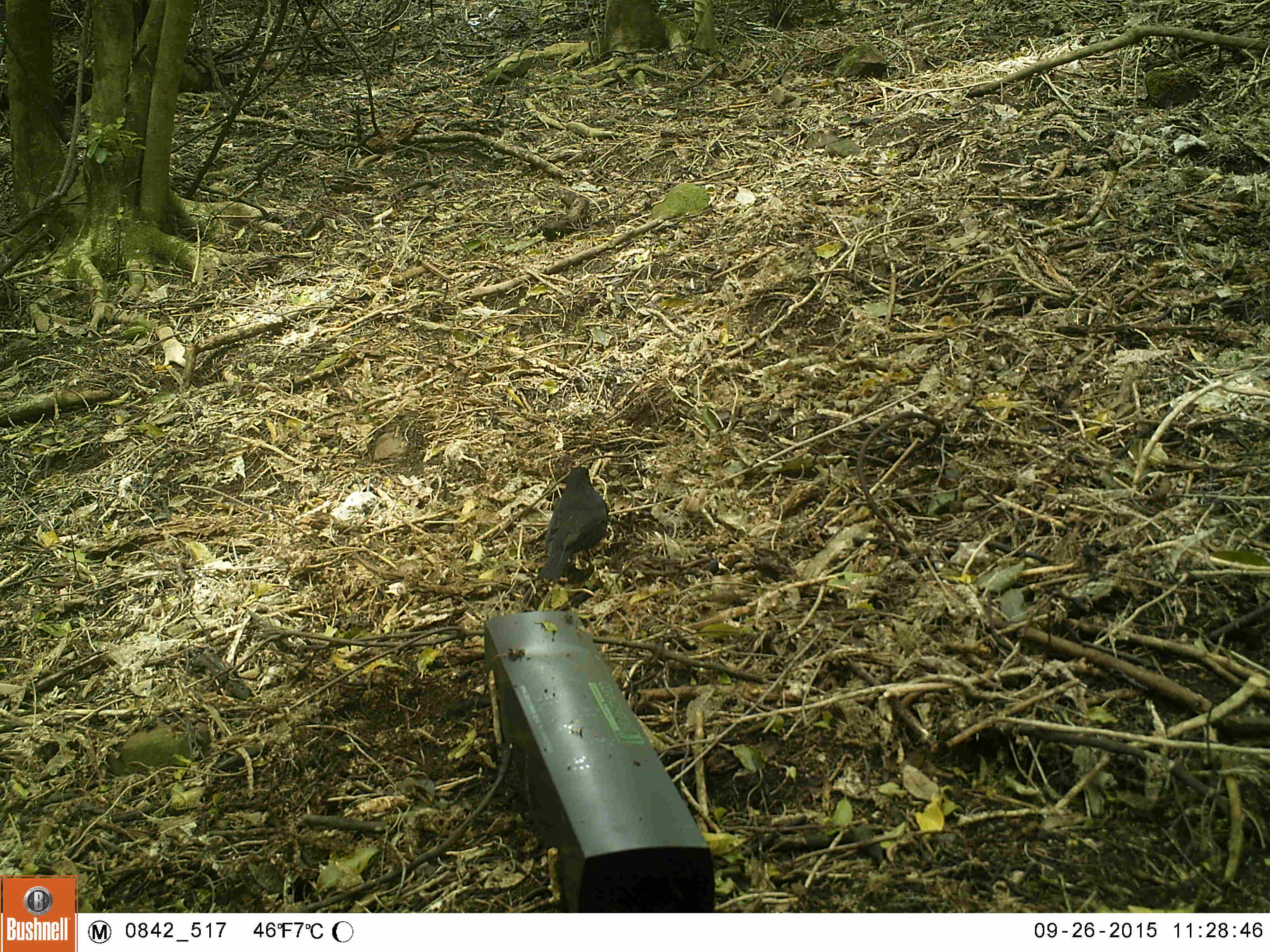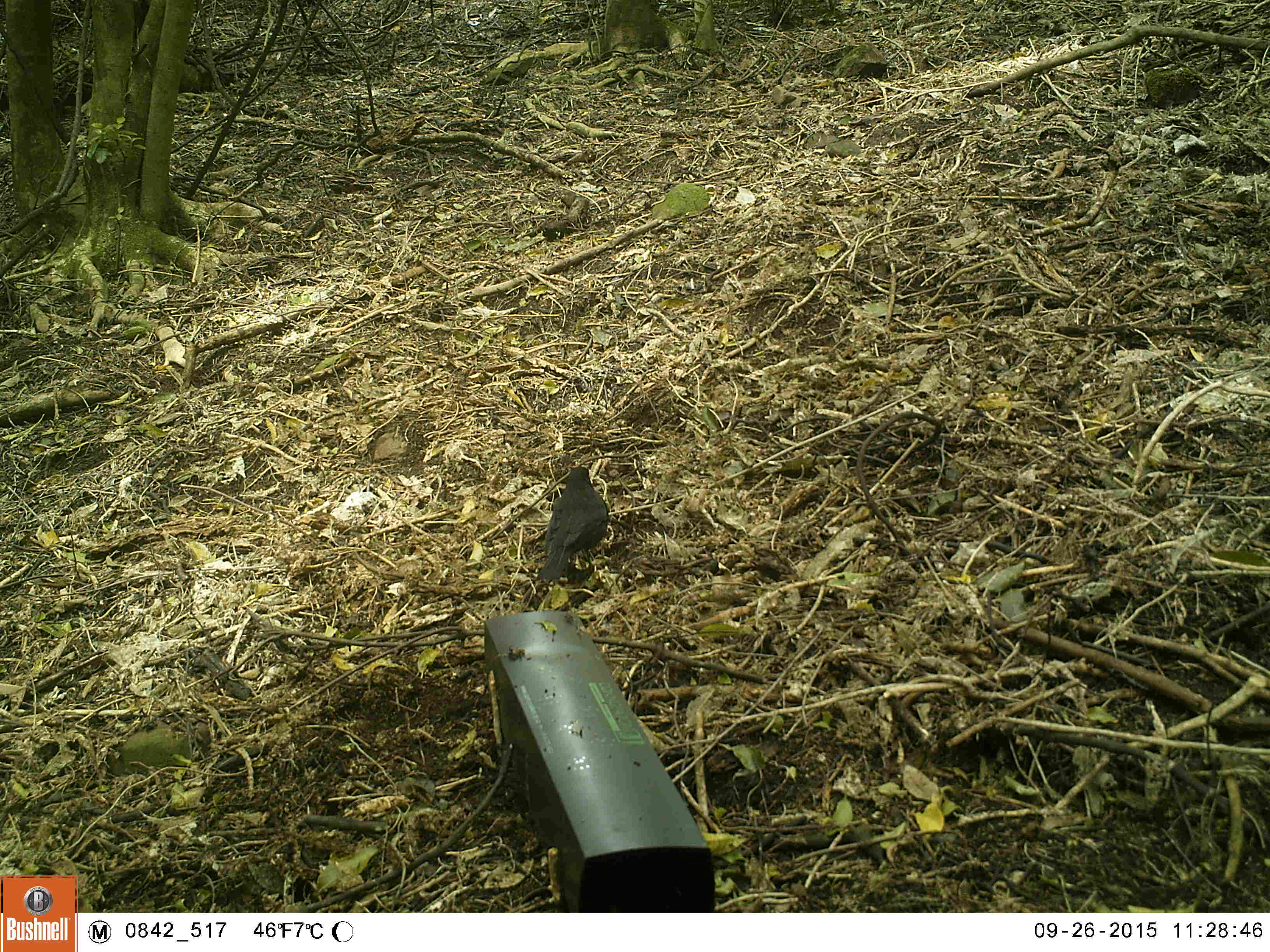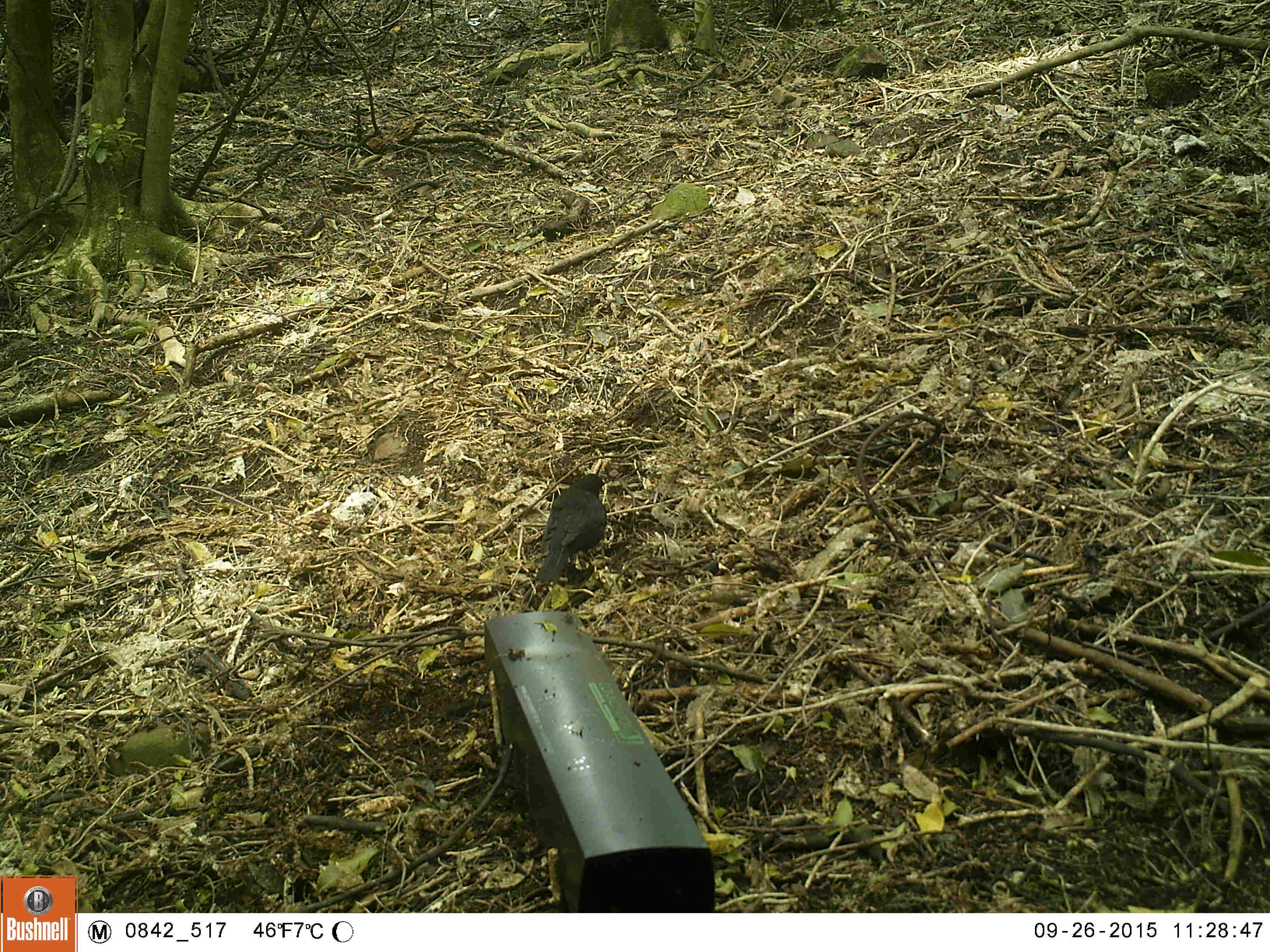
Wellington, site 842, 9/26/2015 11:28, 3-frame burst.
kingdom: Animalia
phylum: Chordata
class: Aves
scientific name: Aves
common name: bird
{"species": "bird (Aves)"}